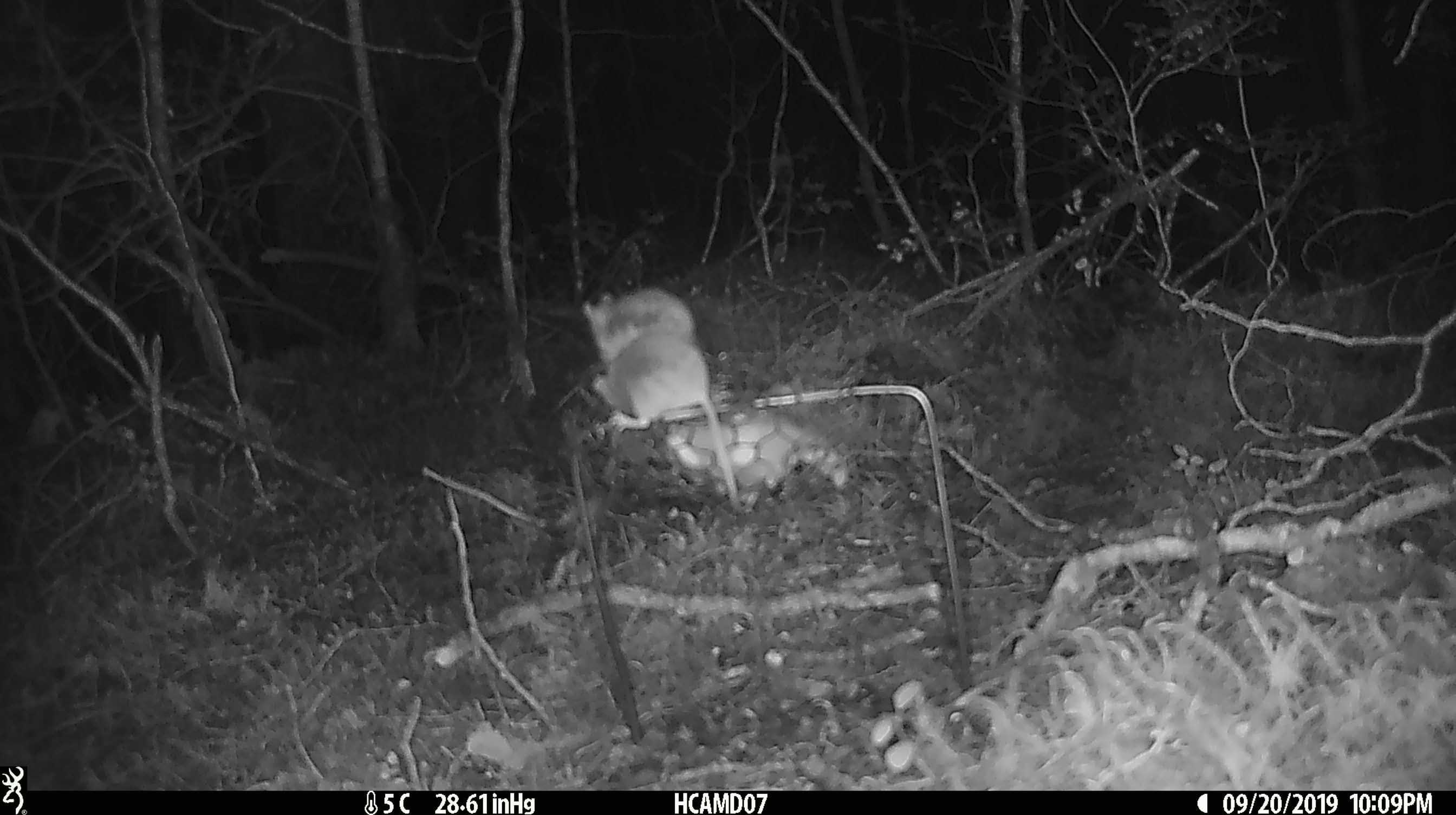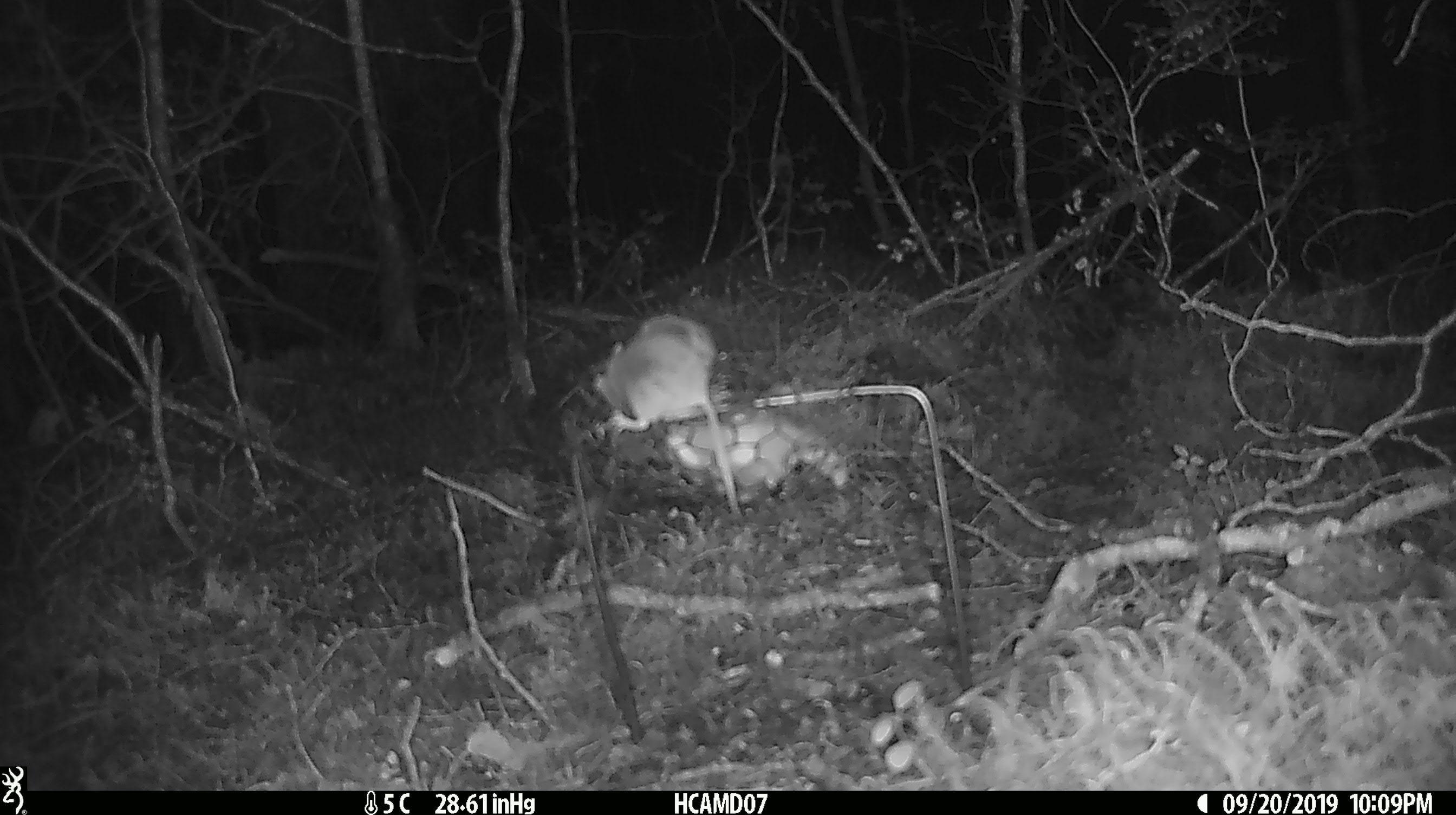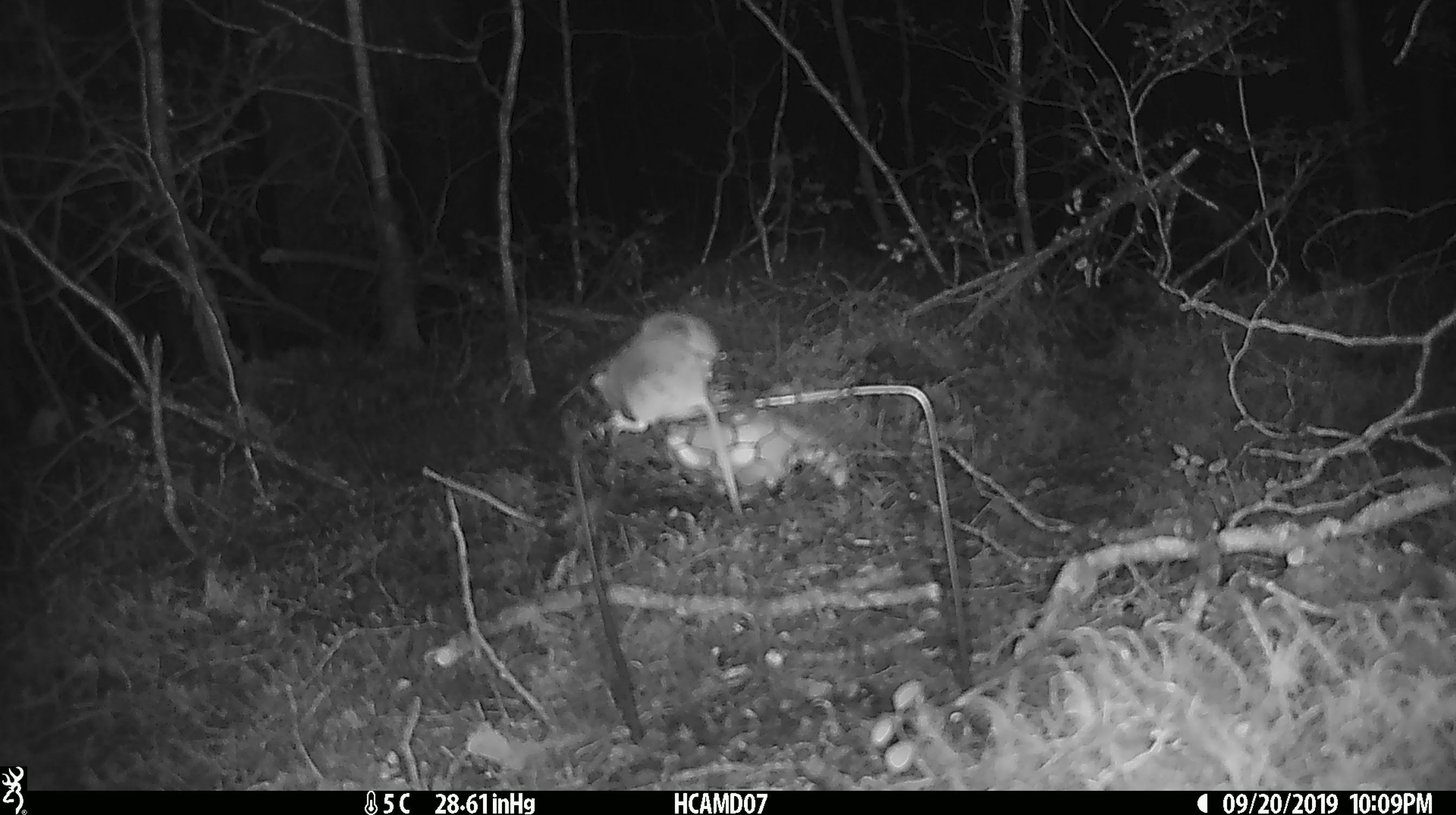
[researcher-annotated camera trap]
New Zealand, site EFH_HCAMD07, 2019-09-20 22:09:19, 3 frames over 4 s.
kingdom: Animalia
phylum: Chordata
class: Mammalia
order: Rodentia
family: Muridae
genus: Mus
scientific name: Mus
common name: mouse